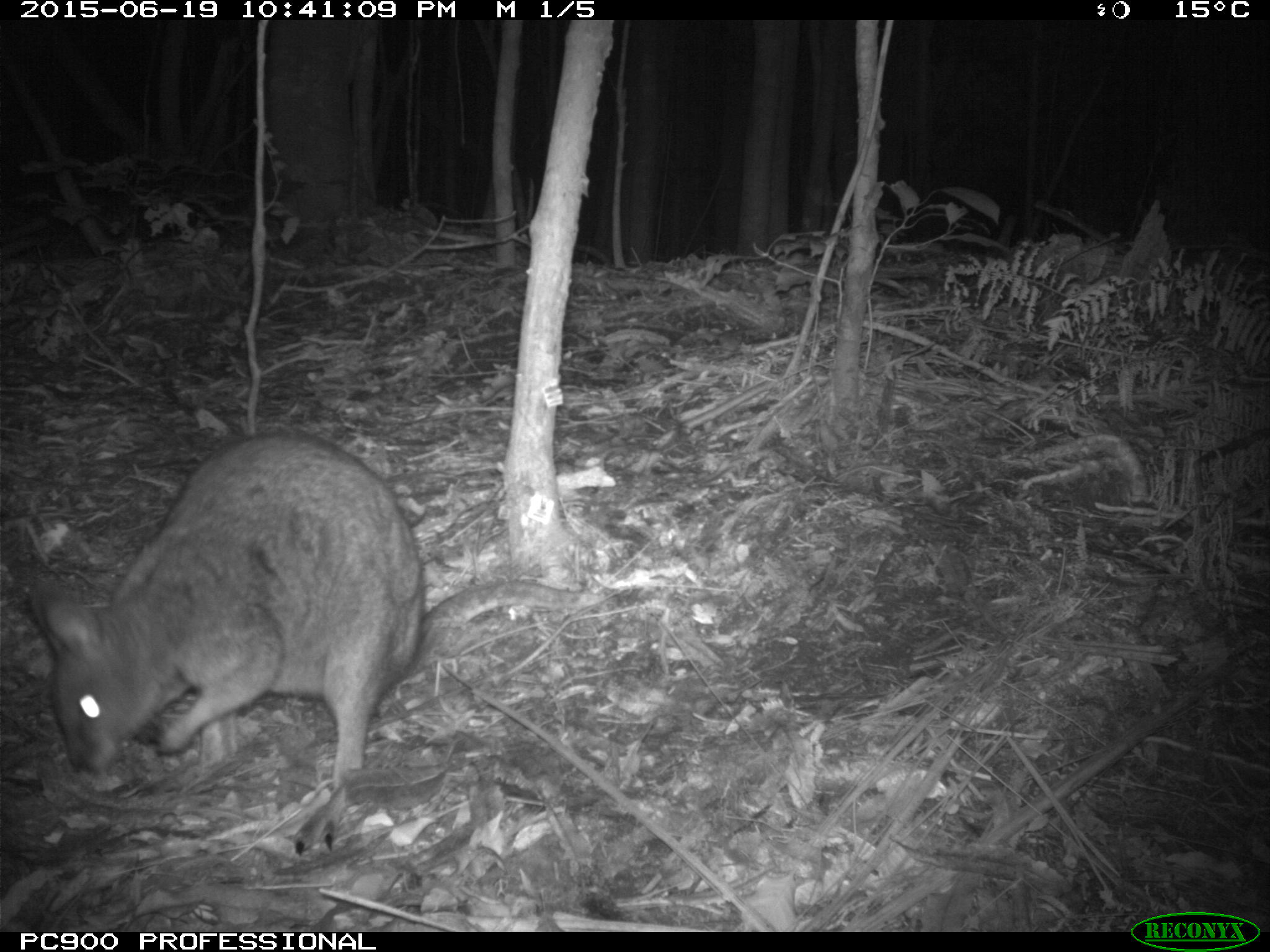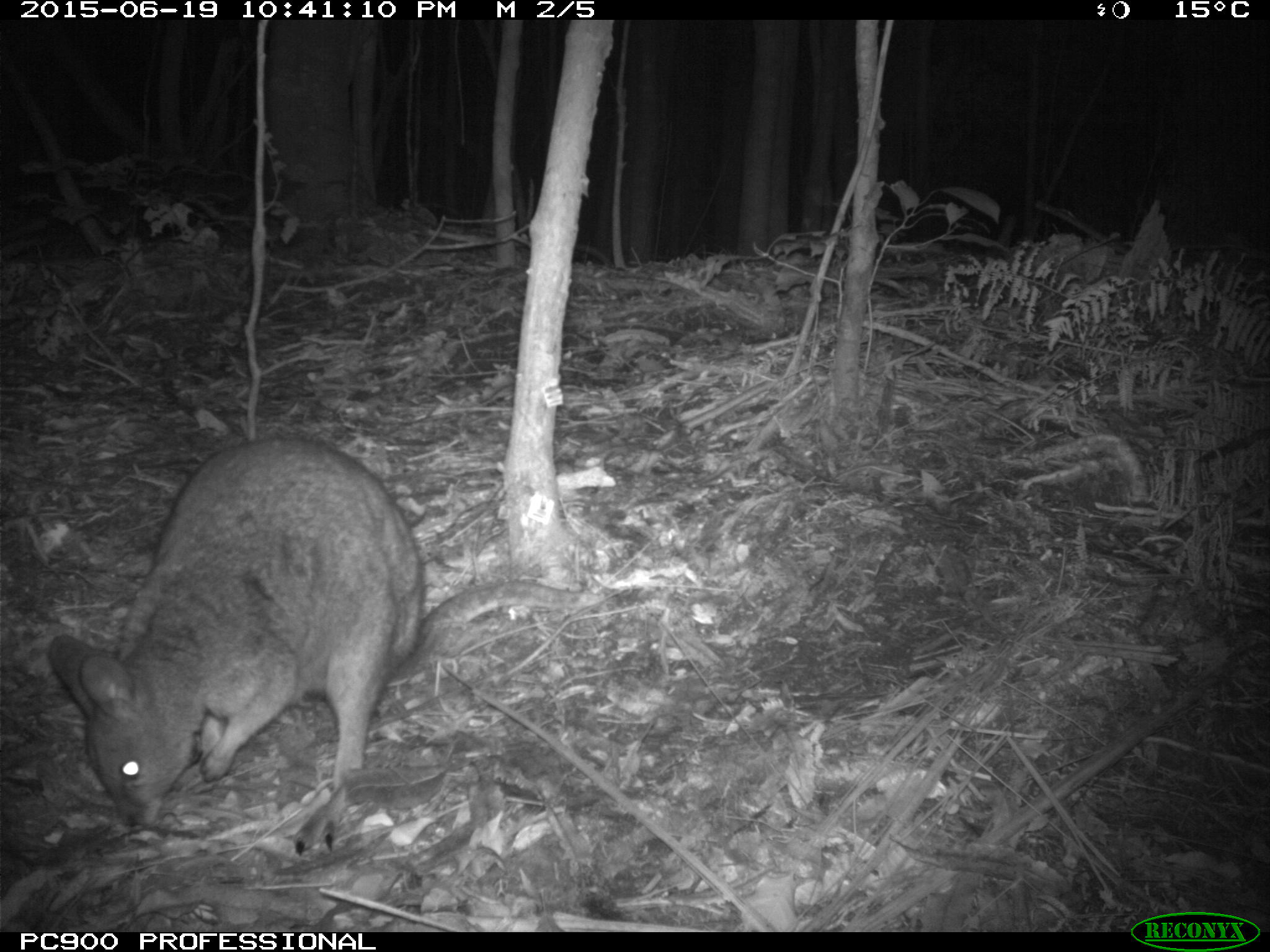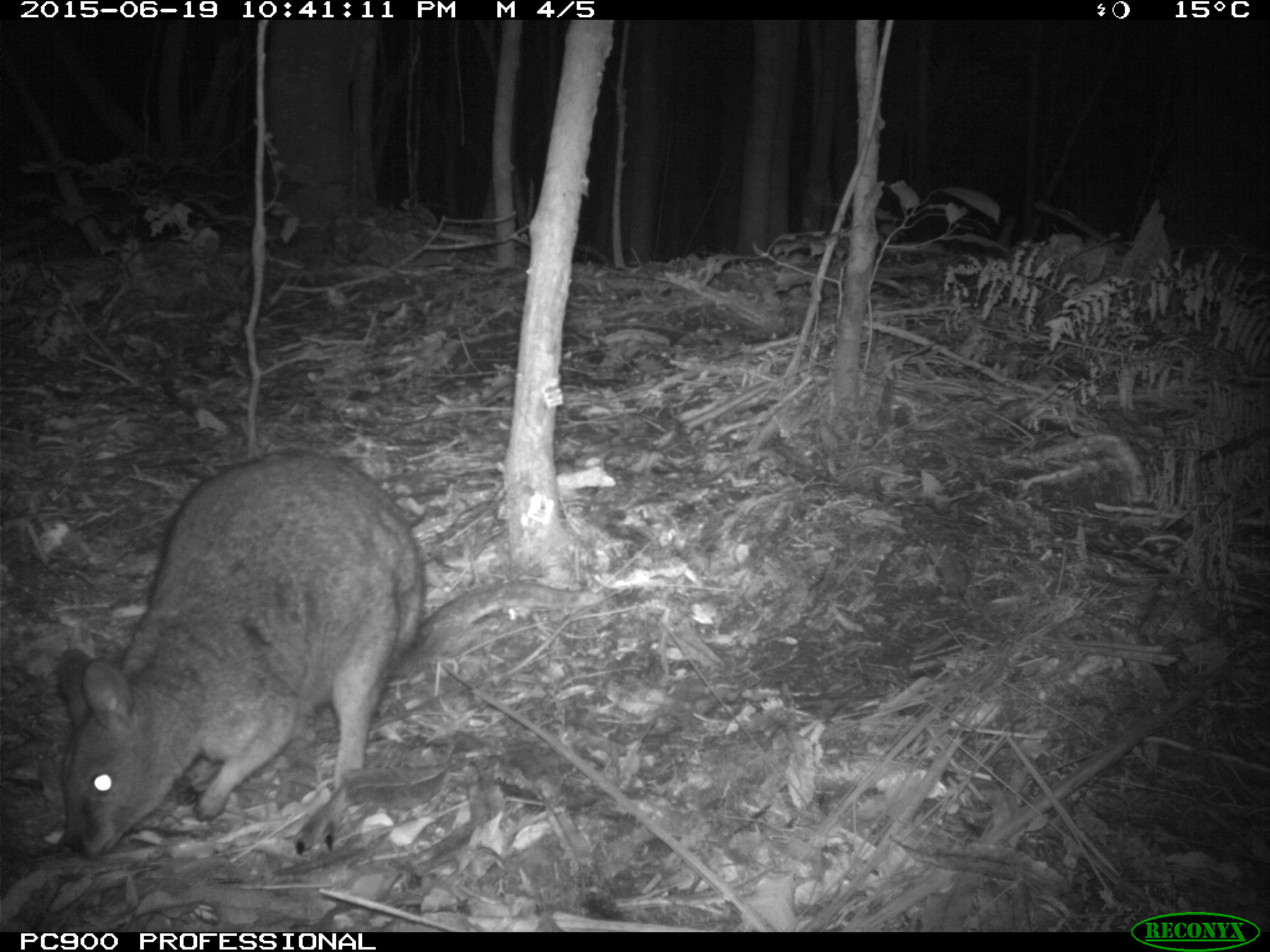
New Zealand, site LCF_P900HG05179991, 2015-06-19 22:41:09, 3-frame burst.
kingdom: Animalia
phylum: Chordata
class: Mammalia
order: Diprotodontia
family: Macropodidae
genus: Notamacropus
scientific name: Notamacropus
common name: wallaby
Wallaby (Notamacropus).